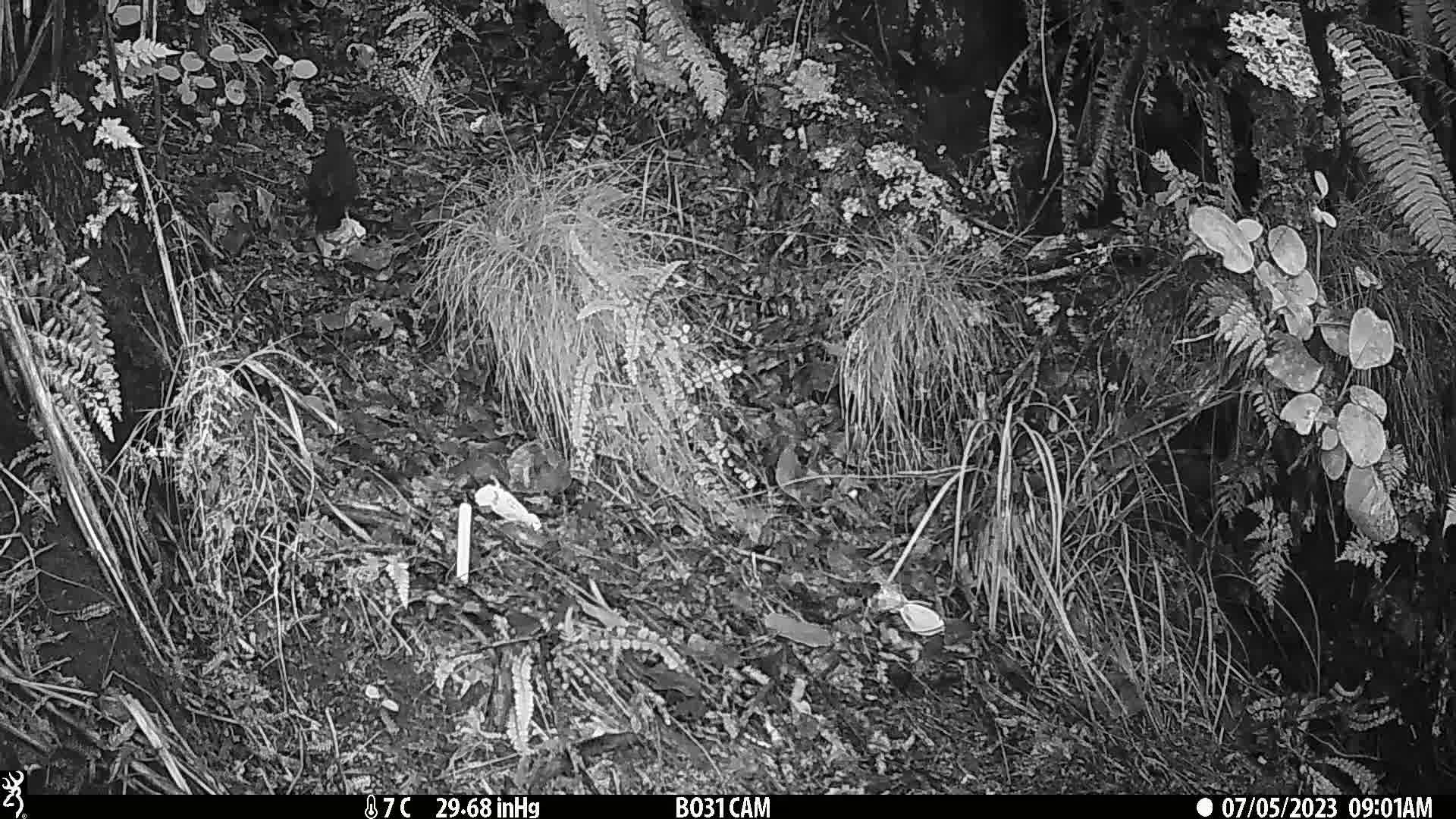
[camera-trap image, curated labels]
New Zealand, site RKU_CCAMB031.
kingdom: Animalia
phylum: Chordata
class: Aves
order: Passeriformes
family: Turdidae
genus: Turdus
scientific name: Turdus merula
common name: eurasian blackbird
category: blackbird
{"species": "blackbird (eurasian blackbird) (Turdus merula)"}